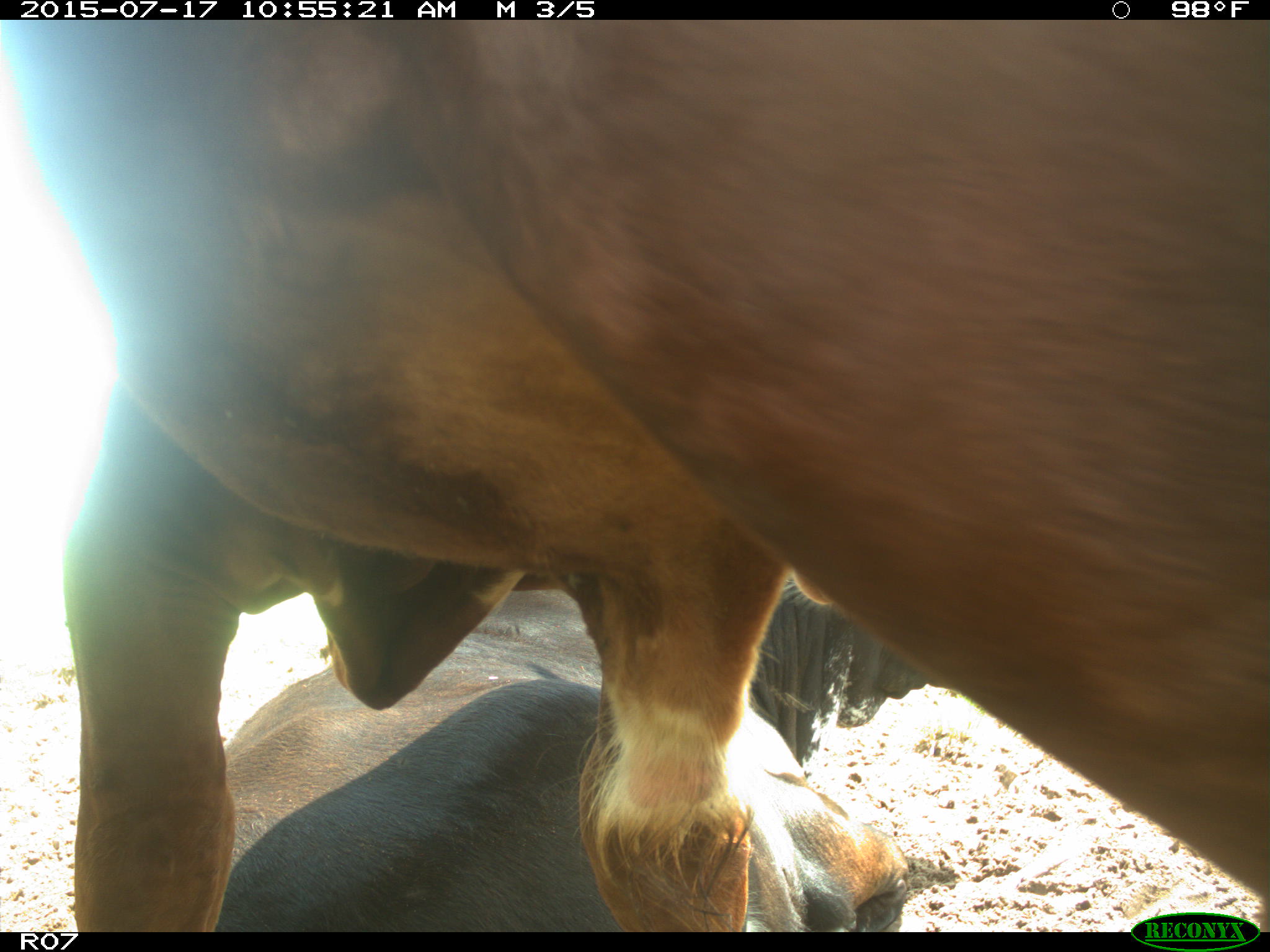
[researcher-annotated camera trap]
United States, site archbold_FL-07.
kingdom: Animalia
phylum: Chordata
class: Mammalia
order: Artiodactyla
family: Bovidae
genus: Bos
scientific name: Bos taurus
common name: domestic cow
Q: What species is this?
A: Bos taurus (domestic cow).